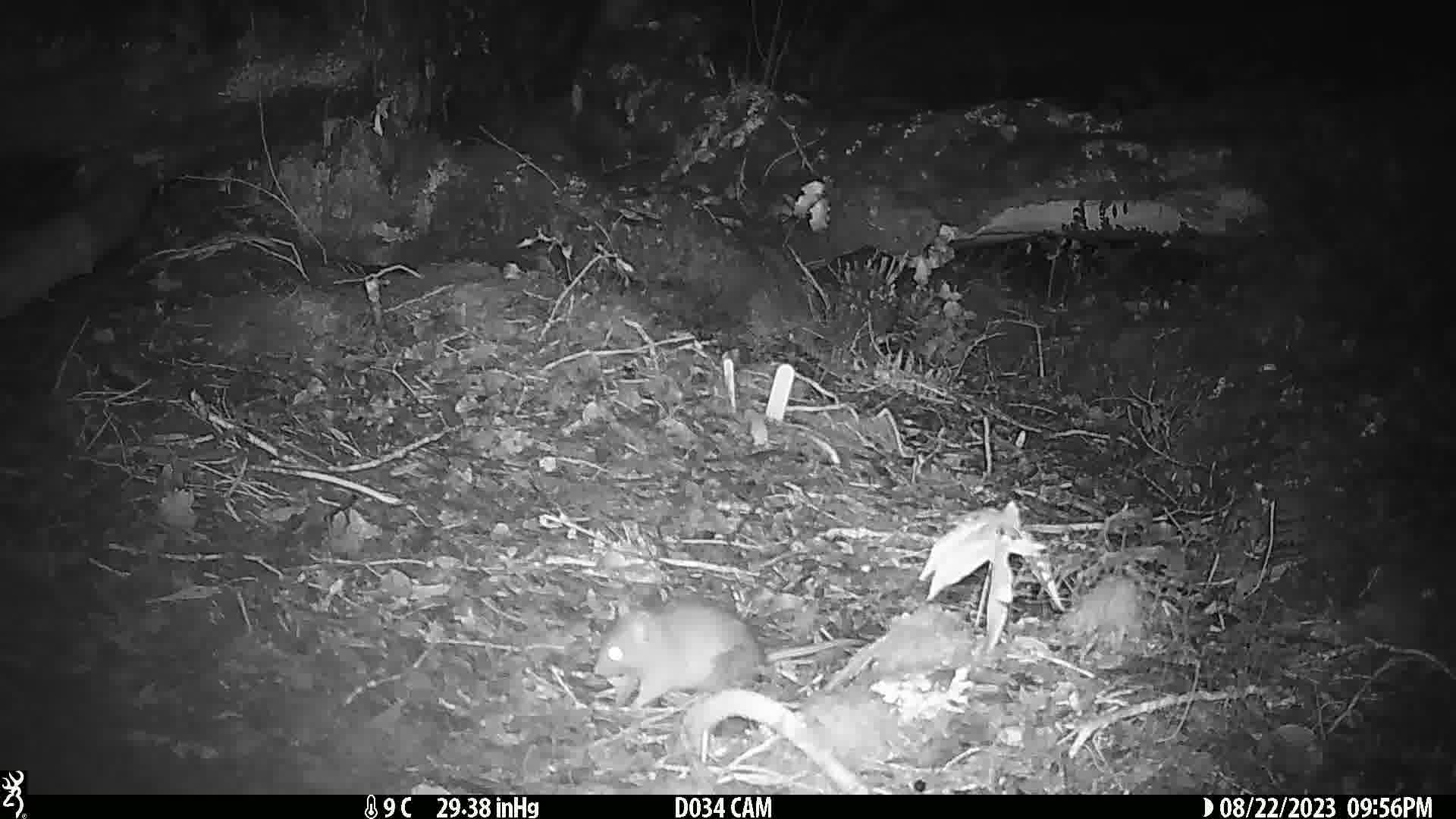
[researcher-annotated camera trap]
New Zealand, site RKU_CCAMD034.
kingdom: Animalia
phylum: Chordata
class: Mammalia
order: Rodentia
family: Muridae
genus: Rattus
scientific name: Rattus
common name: rat